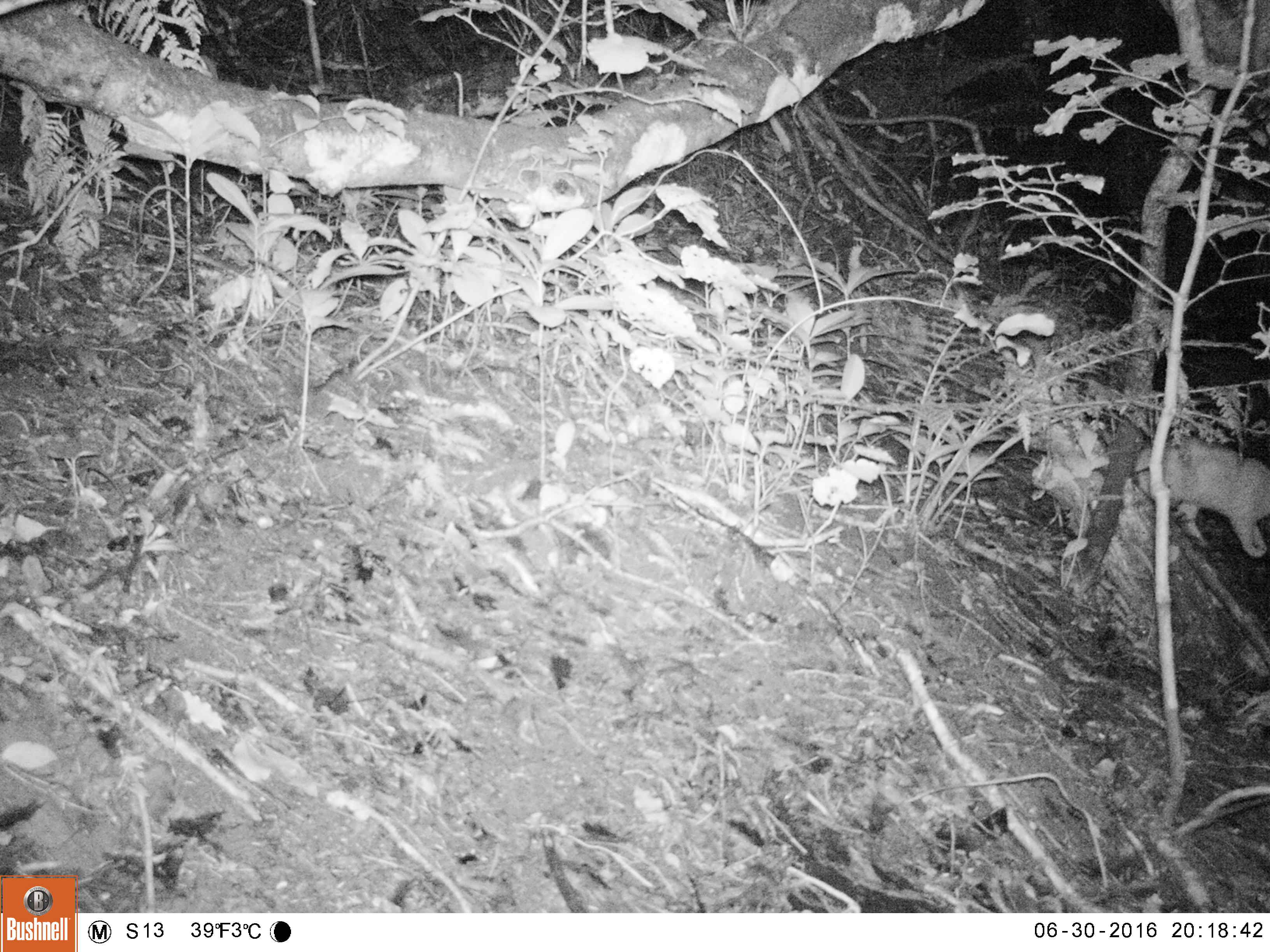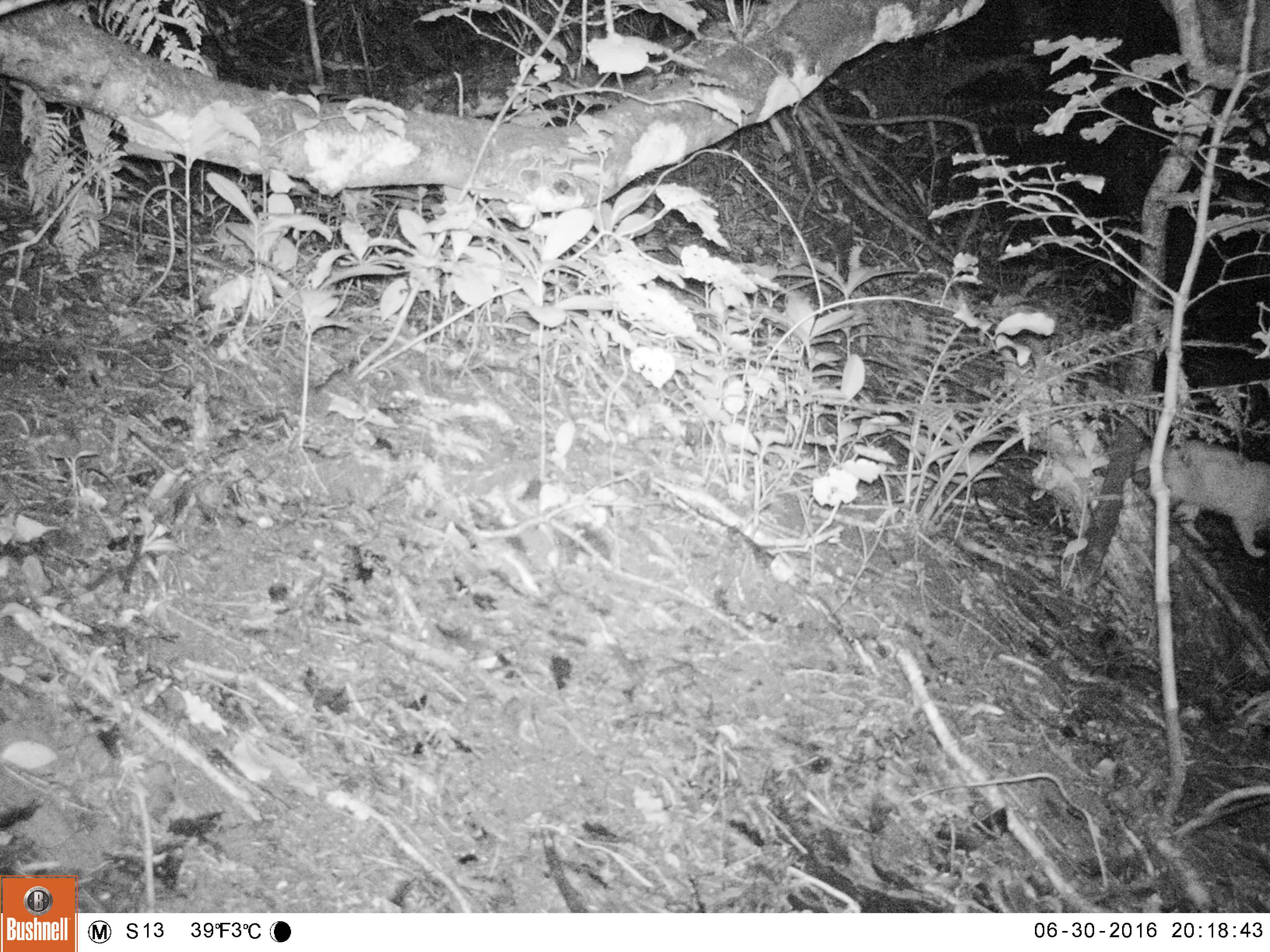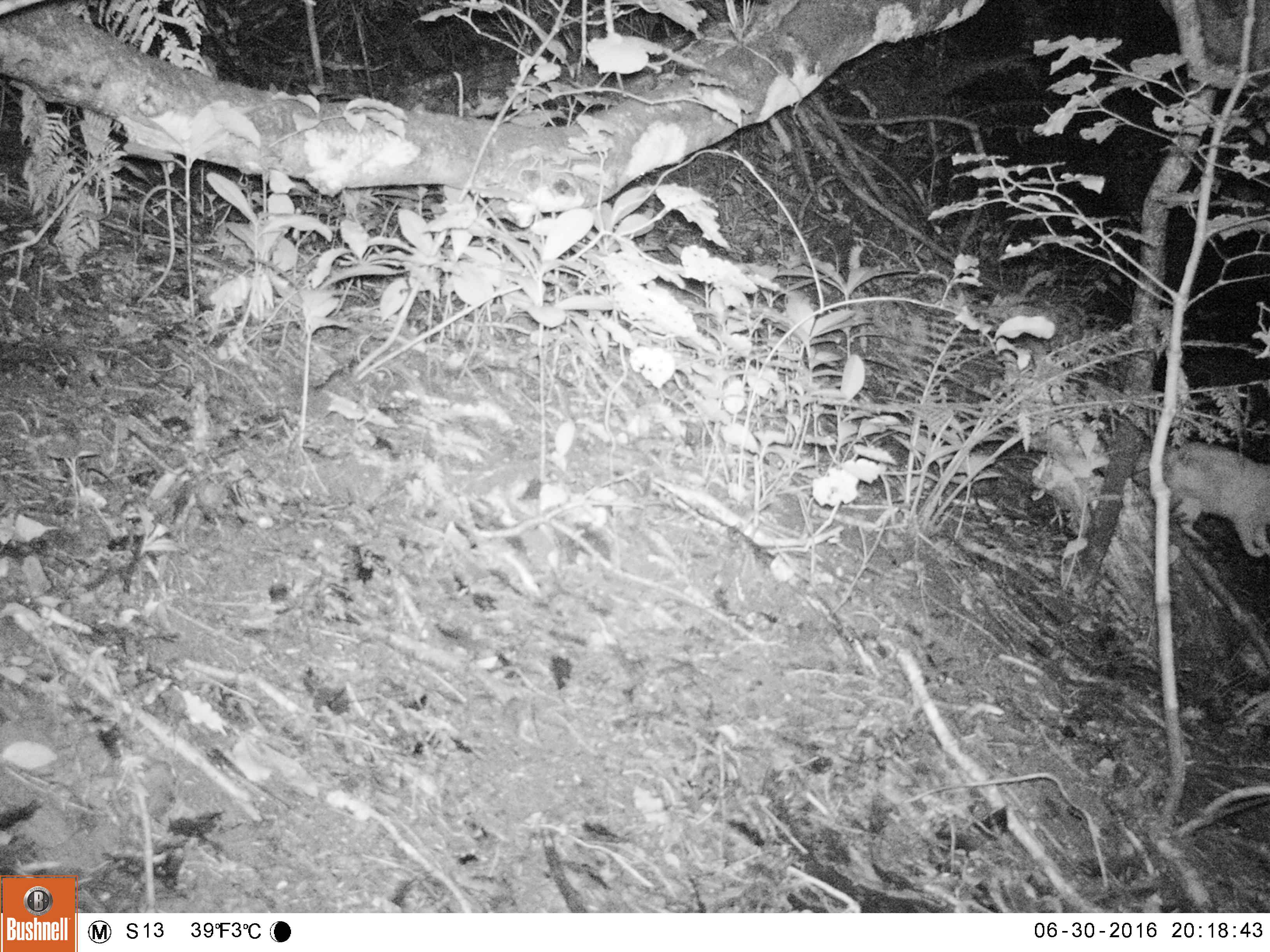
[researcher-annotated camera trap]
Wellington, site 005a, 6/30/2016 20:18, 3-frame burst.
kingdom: Animalia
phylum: Chordata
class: Mammalia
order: Carnivora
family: Felidae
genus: Felis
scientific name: Felis catus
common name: cat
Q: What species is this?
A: Cat (Felis catus).